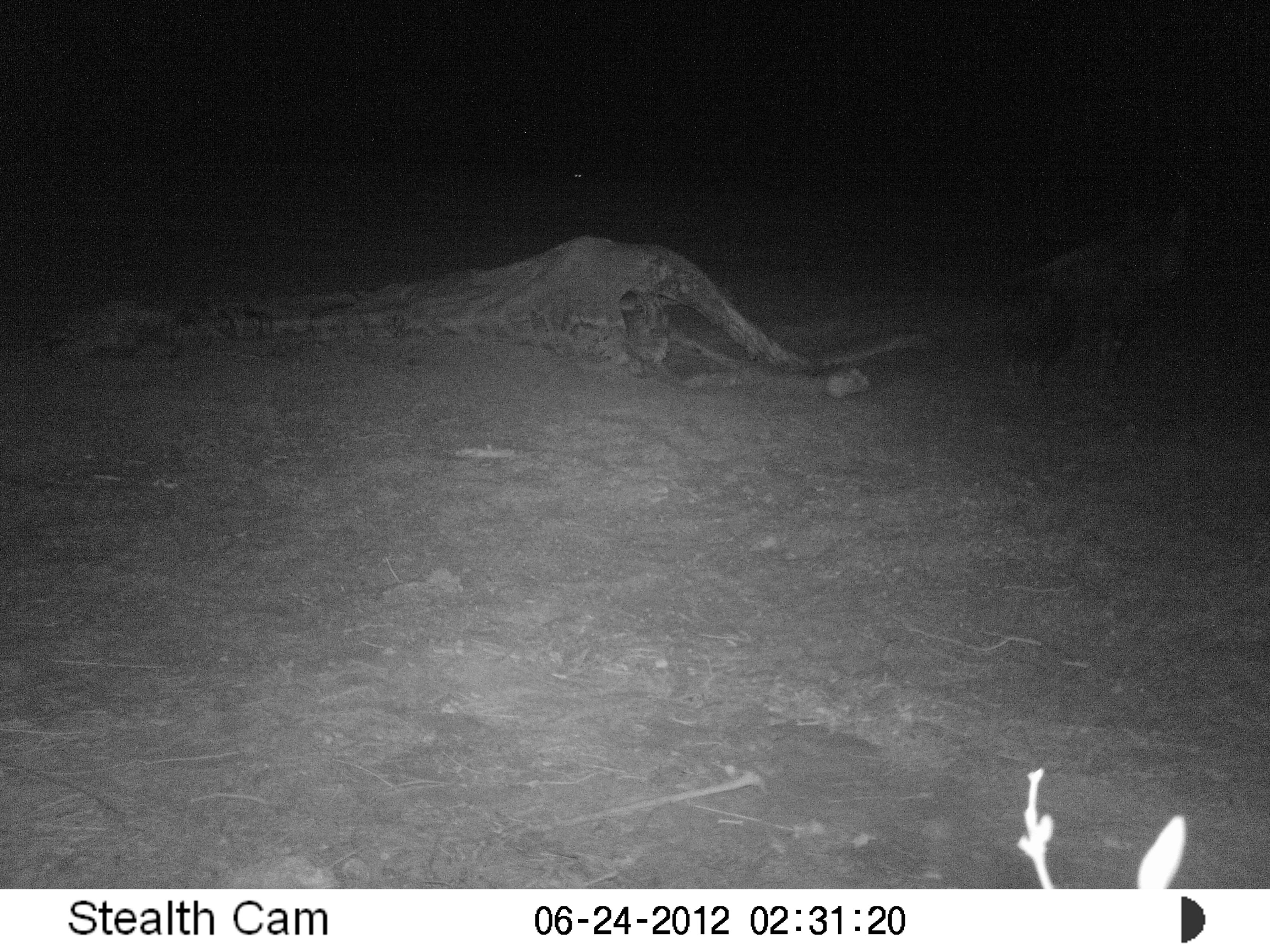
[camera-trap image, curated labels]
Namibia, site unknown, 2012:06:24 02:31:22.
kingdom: Animalia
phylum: Chordata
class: Mammalia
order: Carnivora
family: Hyaenidae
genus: Parahyaena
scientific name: Parahyaena brunnea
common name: brown hyena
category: hyaena brunnea